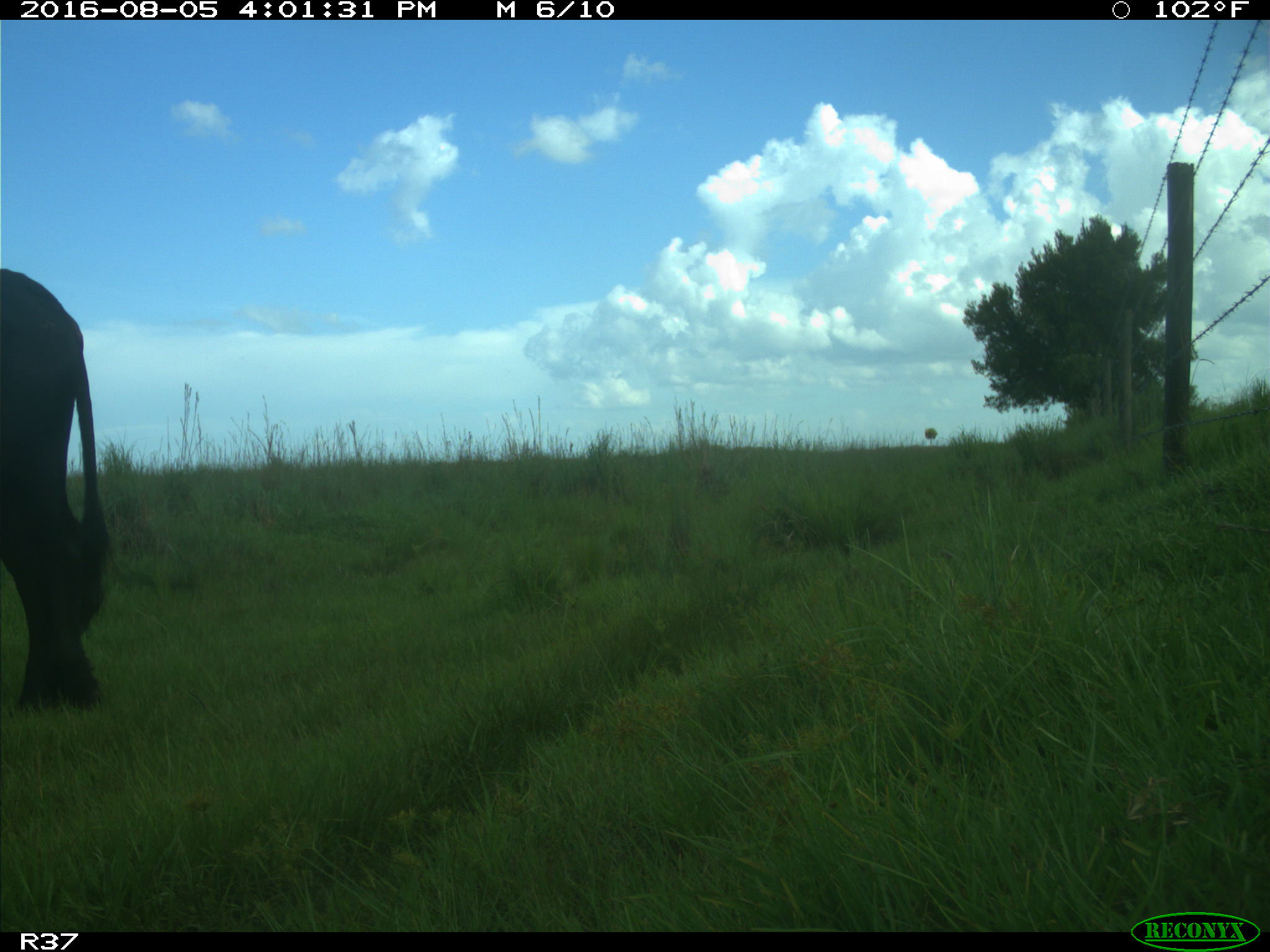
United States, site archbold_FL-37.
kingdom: Animalia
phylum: Chordata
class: Mammalia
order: Artiodactyla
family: Bovidae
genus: Bos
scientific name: Bos taurus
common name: domestic cow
Bos taurus (domestic cow).